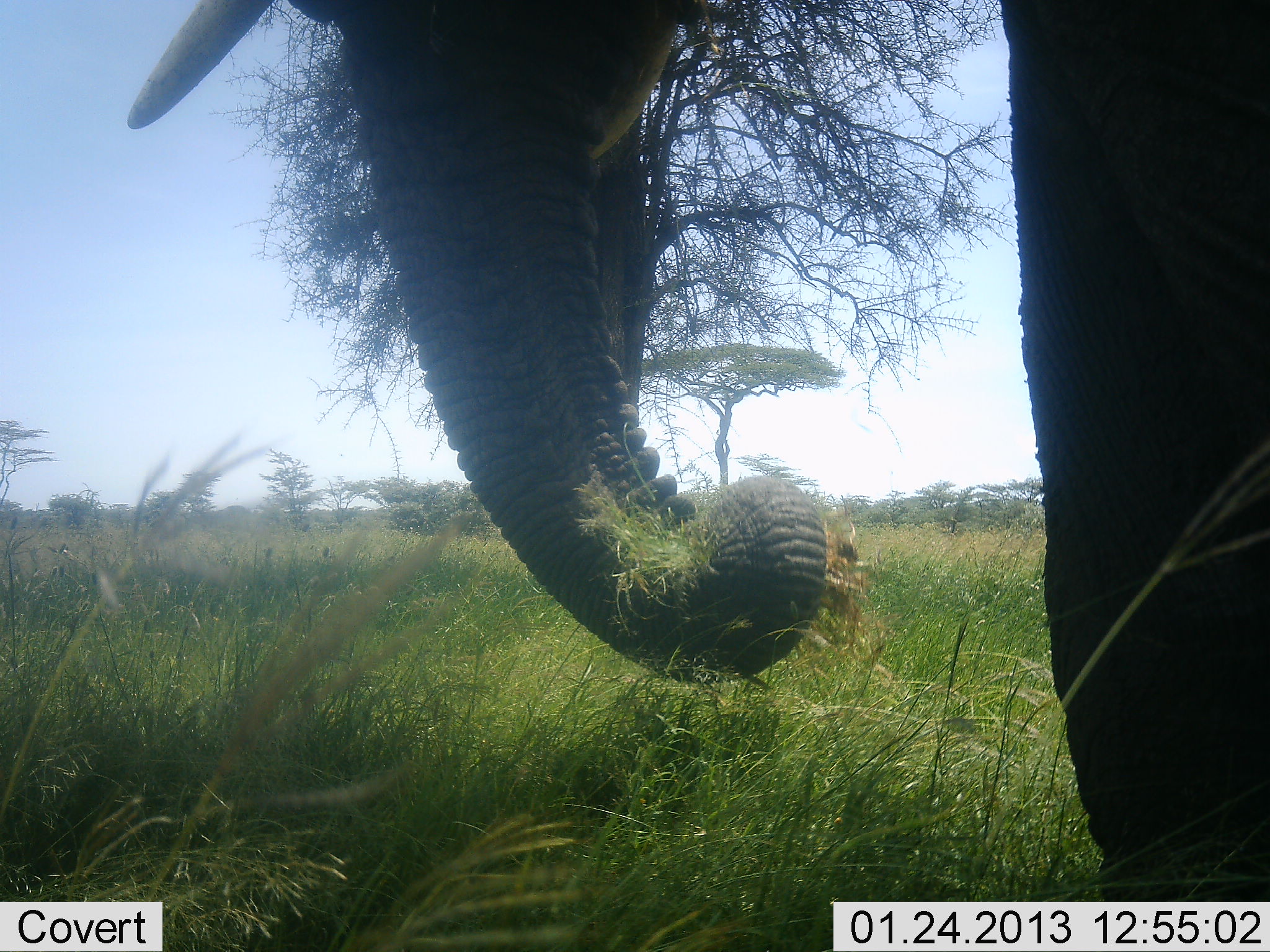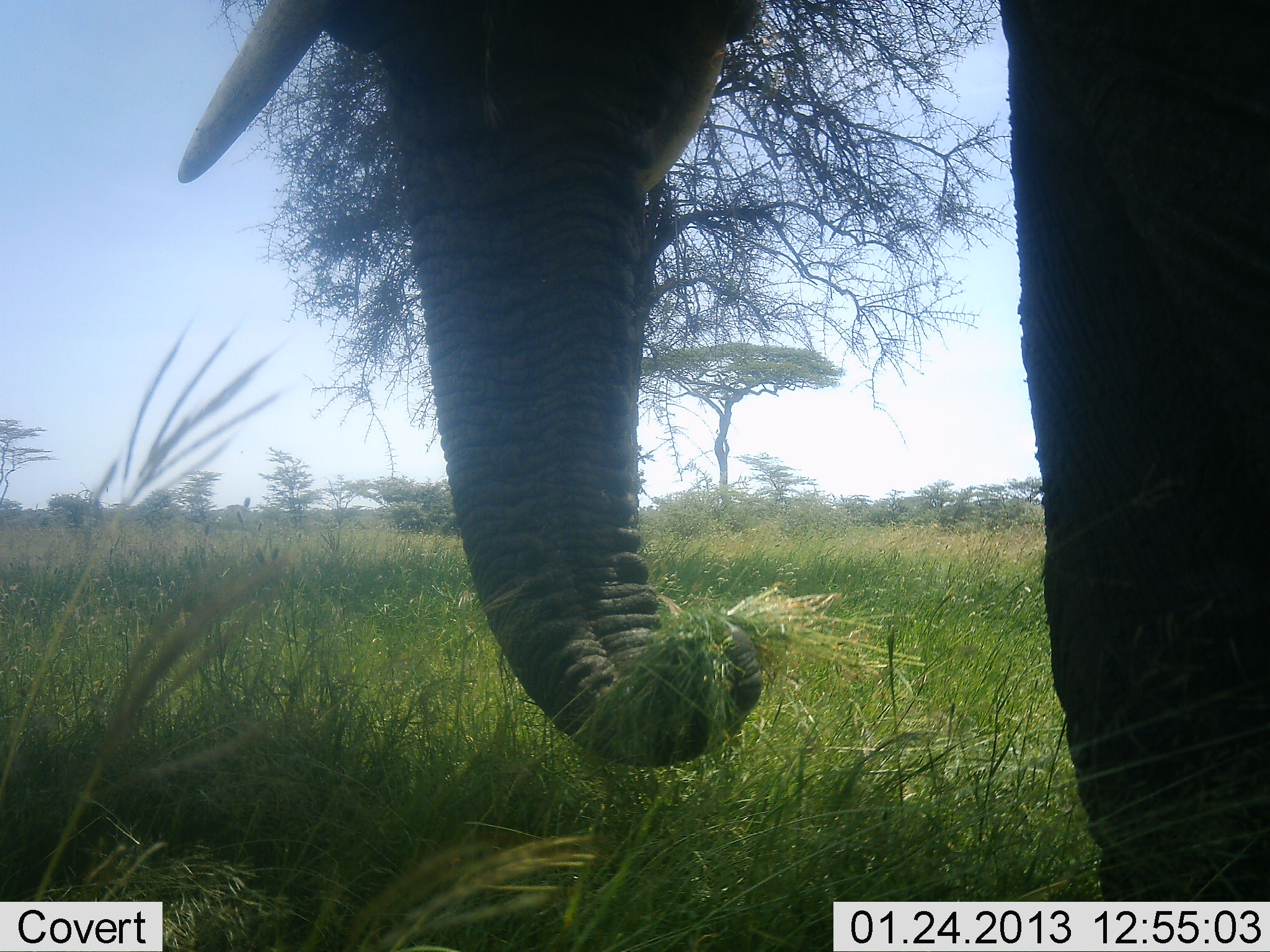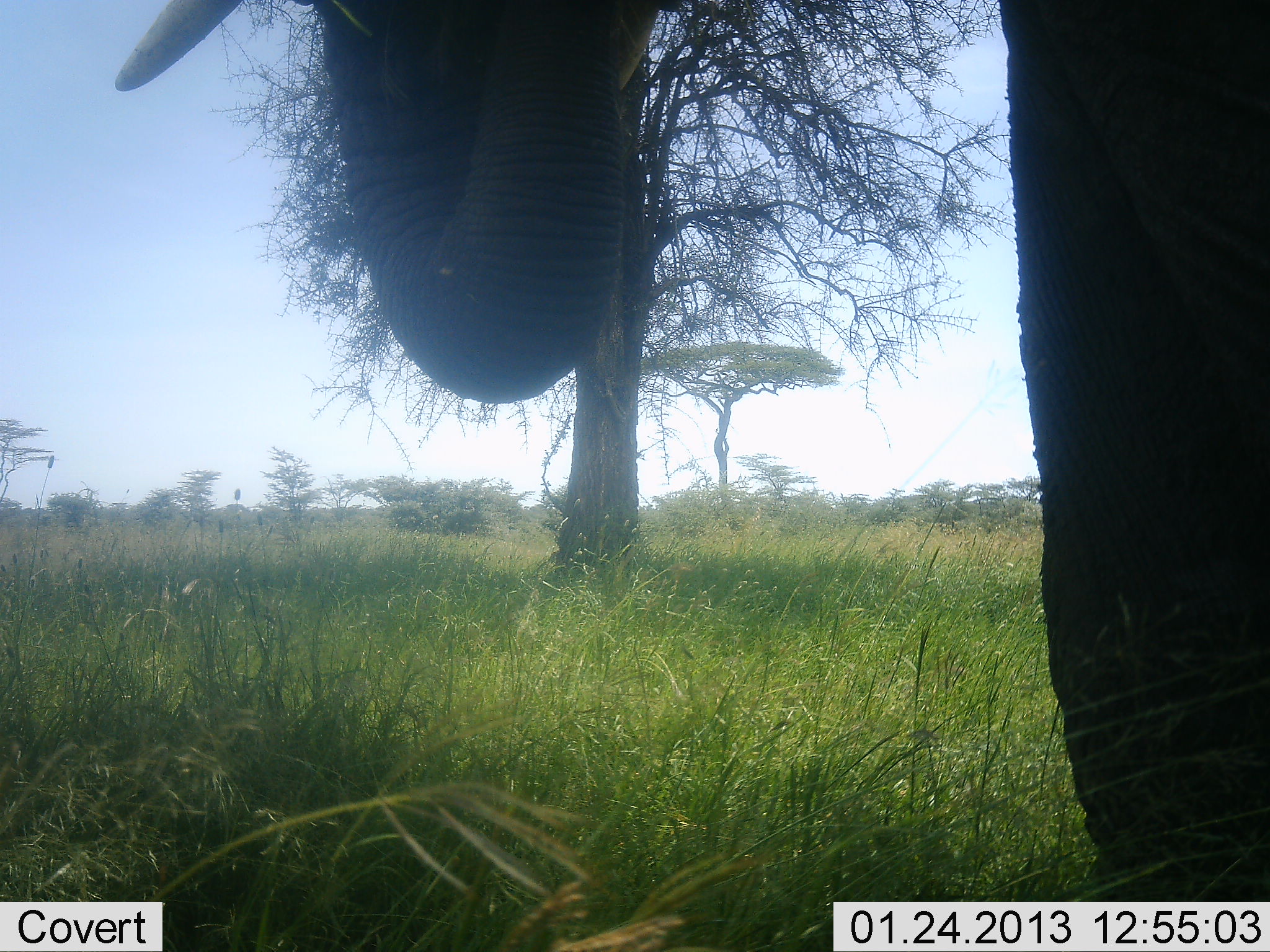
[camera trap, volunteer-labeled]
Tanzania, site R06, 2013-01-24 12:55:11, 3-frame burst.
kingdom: Animalia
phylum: Chordata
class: Mammalia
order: Proboscidea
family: Elephantidae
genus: Loxodonta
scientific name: Loxodonta africana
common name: african bush elephant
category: elephant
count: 1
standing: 19%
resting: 0%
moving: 2%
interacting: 0%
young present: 0%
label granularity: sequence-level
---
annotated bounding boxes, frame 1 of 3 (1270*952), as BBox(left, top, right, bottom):
animal: BBox(121, 0, 1270, 904)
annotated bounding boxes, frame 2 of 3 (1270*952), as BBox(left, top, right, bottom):
animal: BBox(175, 0, 1270, 901)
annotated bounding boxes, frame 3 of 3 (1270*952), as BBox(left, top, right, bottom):
animal: BBox(112, 0, 1270, 898)